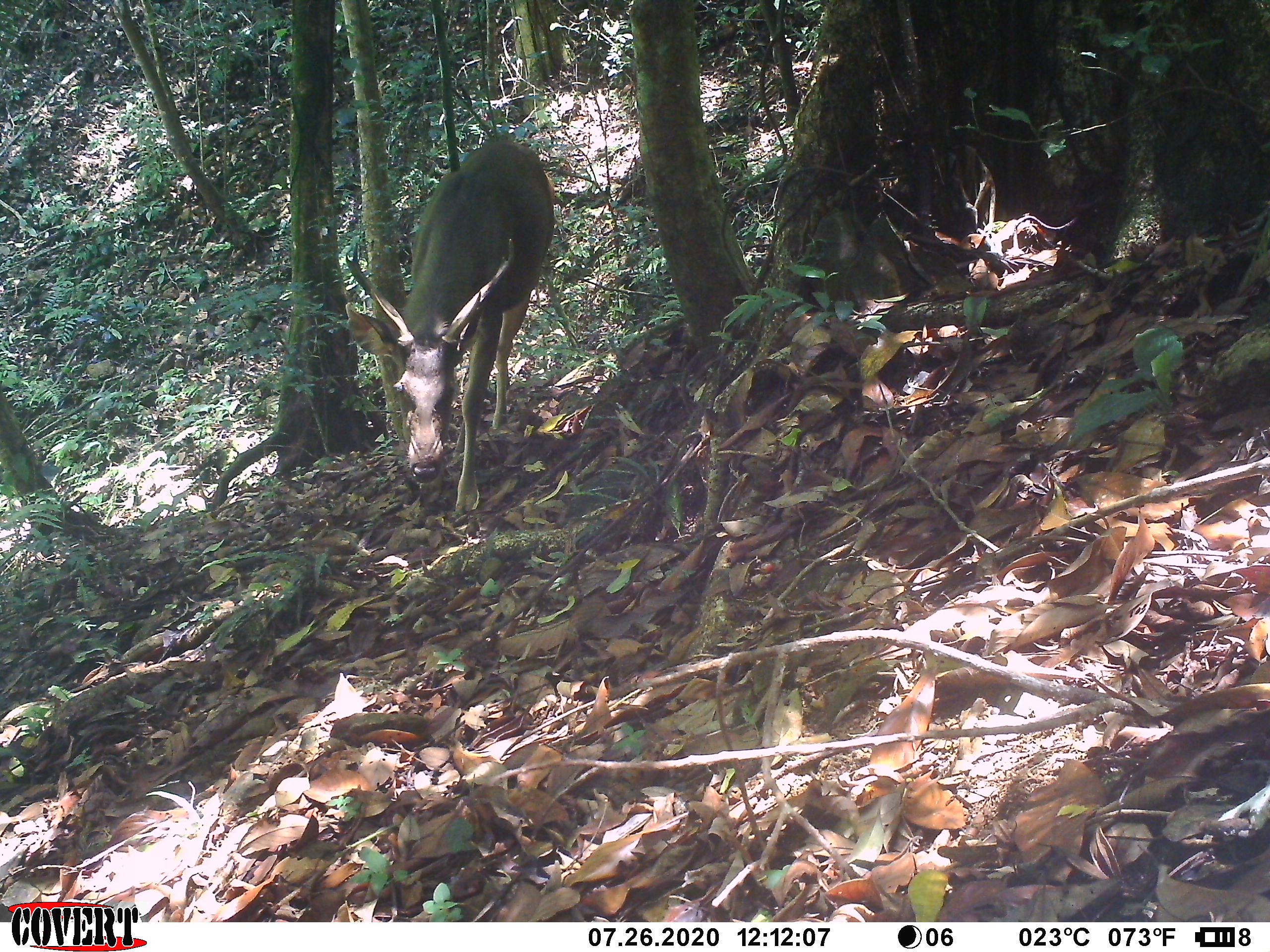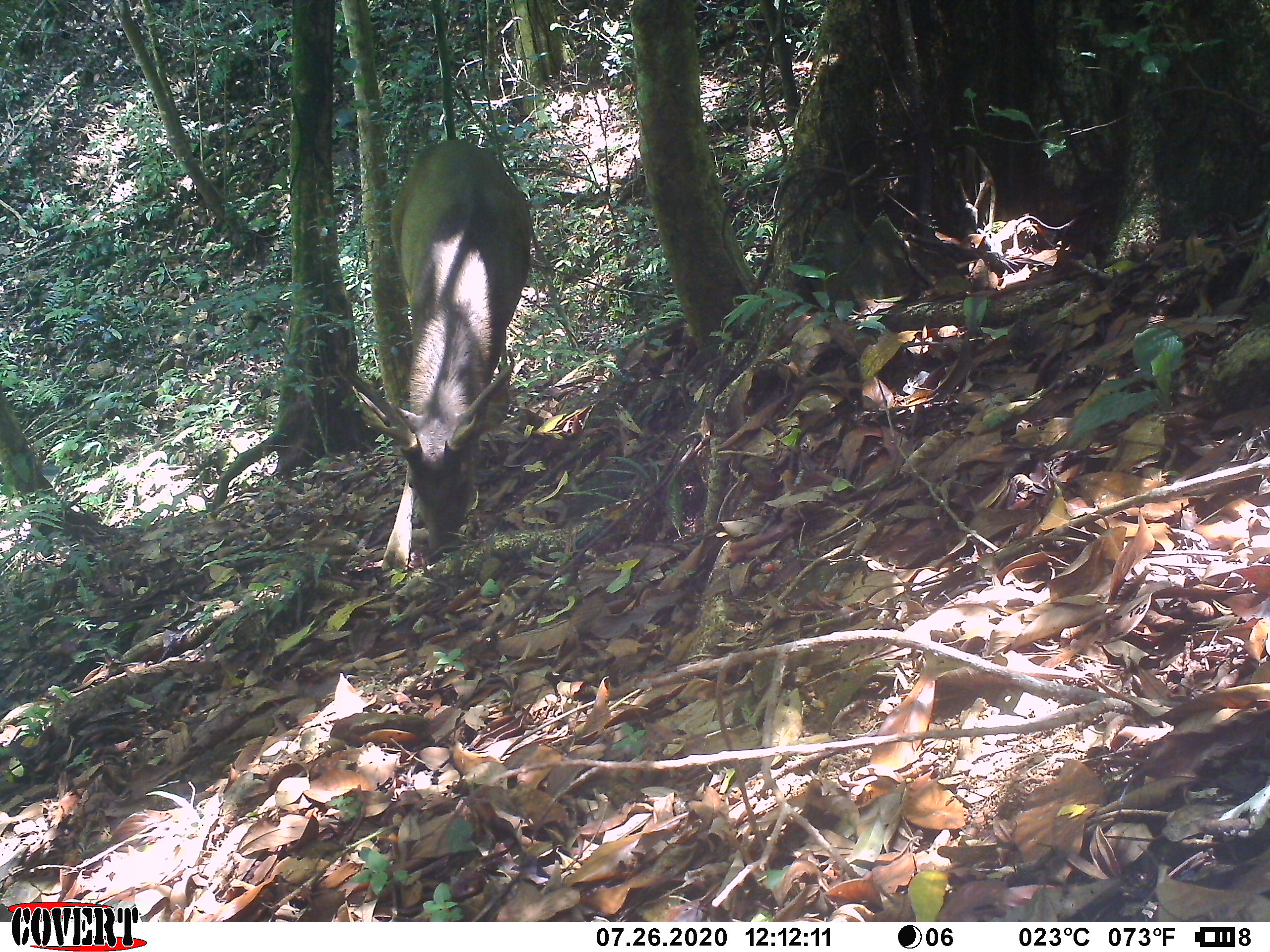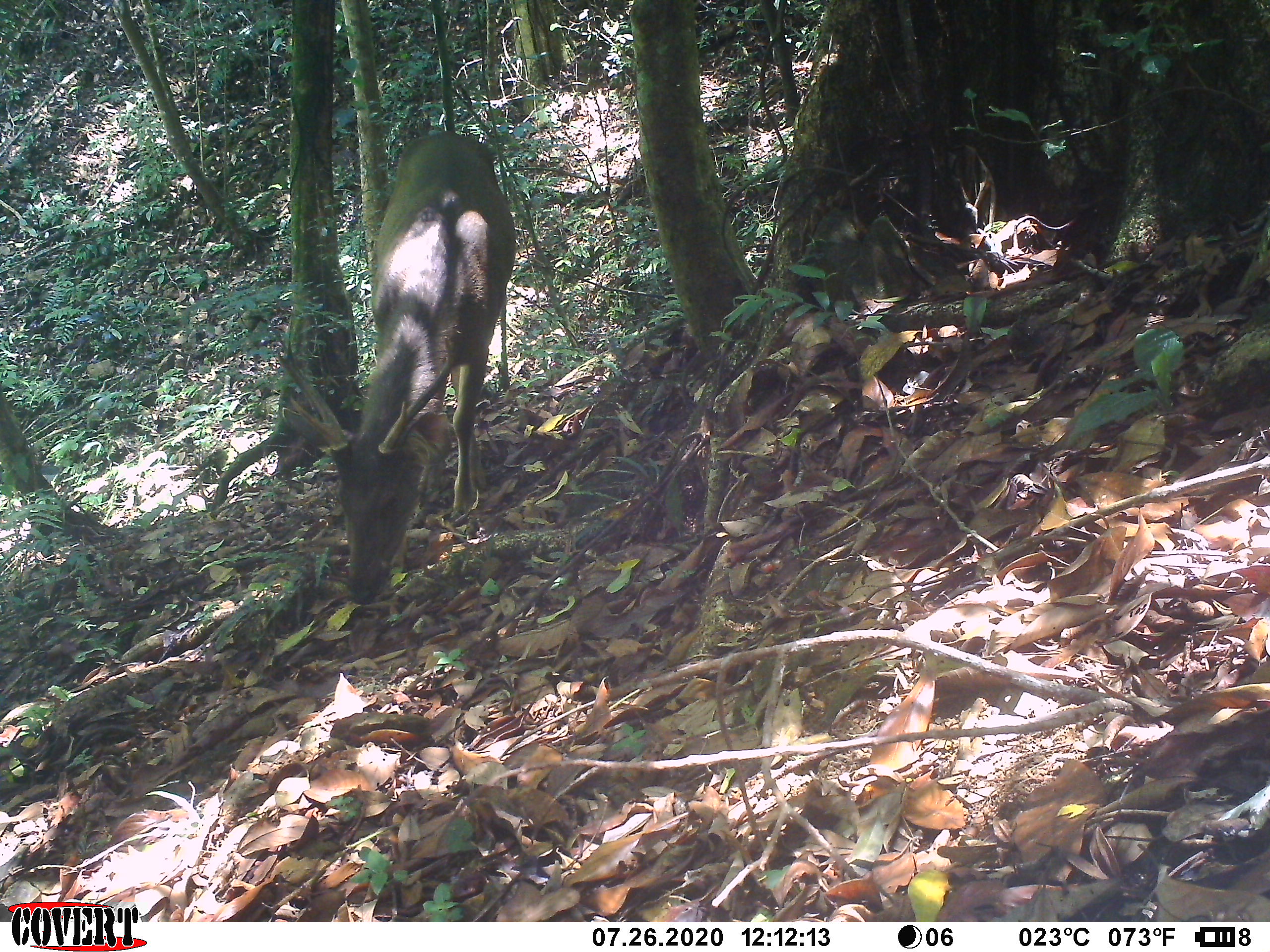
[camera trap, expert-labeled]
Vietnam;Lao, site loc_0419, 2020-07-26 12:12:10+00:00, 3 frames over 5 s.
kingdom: Animalia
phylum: Chordata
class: Mammalia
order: Artiodactyla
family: Cervidae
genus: Rusa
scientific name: Rusa unicolor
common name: sambar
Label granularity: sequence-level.